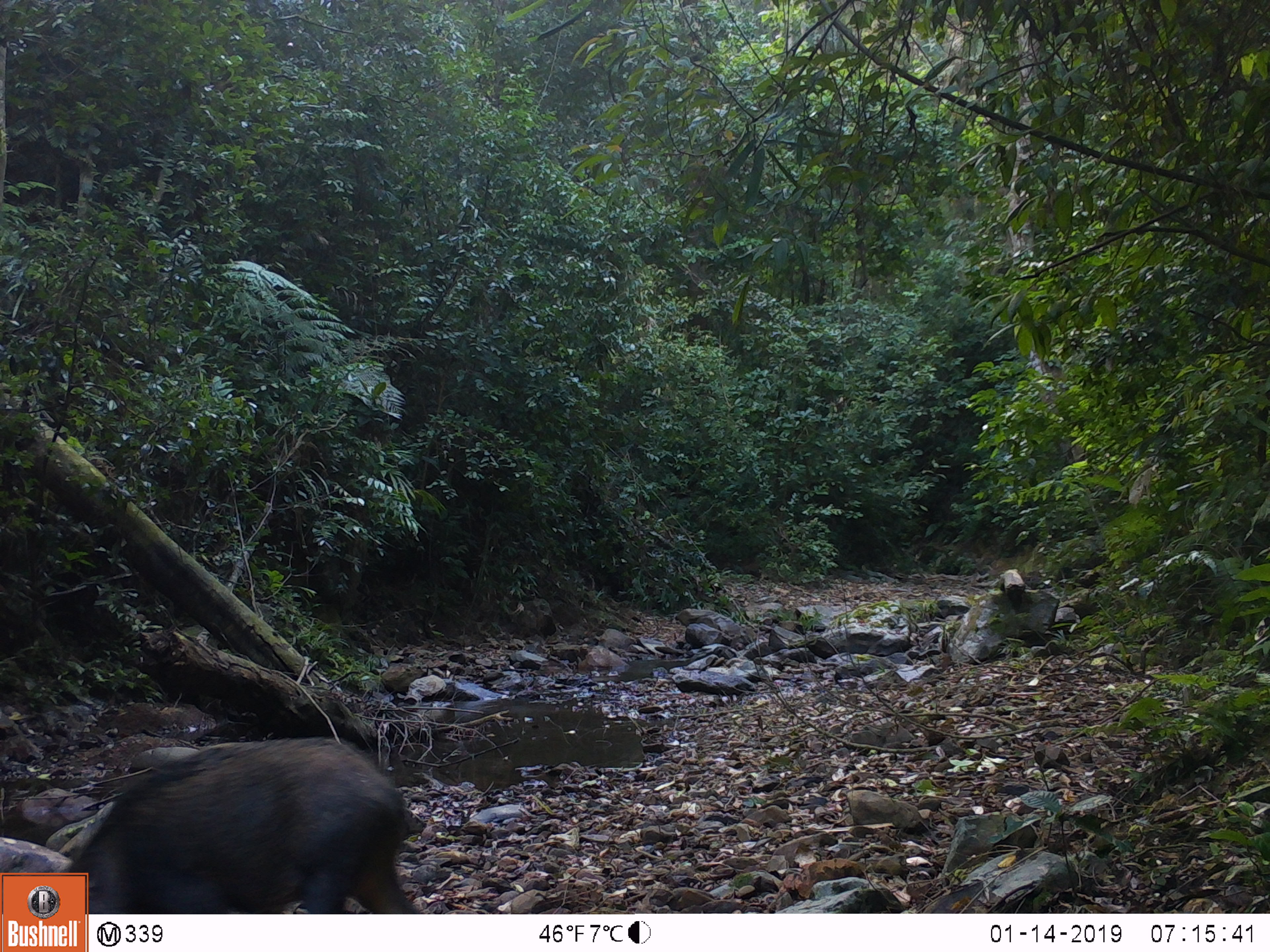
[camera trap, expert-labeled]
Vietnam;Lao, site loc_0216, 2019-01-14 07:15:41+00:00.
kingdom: Animalia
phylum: Chordata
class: Mammalia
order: Artiodactyla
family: Suidae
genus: Sus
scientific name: Sus scrofa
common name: eurasian wild pig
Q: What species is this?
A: Eurasian wild pig (Sus scrofa).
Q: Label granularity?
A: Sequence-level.